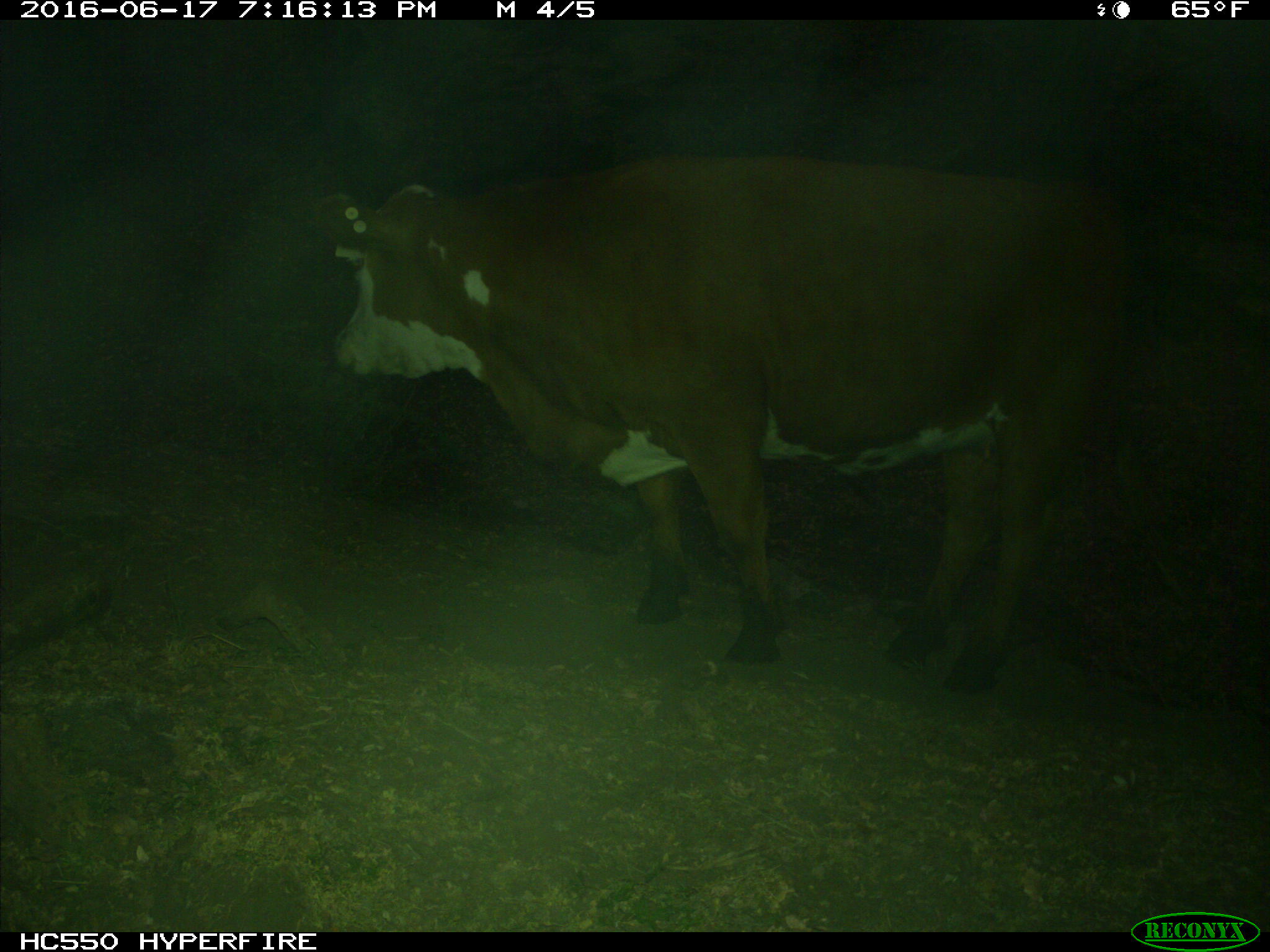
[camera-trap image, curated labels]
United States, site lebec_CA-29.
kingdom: Animalia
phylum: Chordata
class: Mammalia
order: Artiodactyla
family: Bovidae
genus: Bos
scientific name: Bos taurus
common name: domestic cow